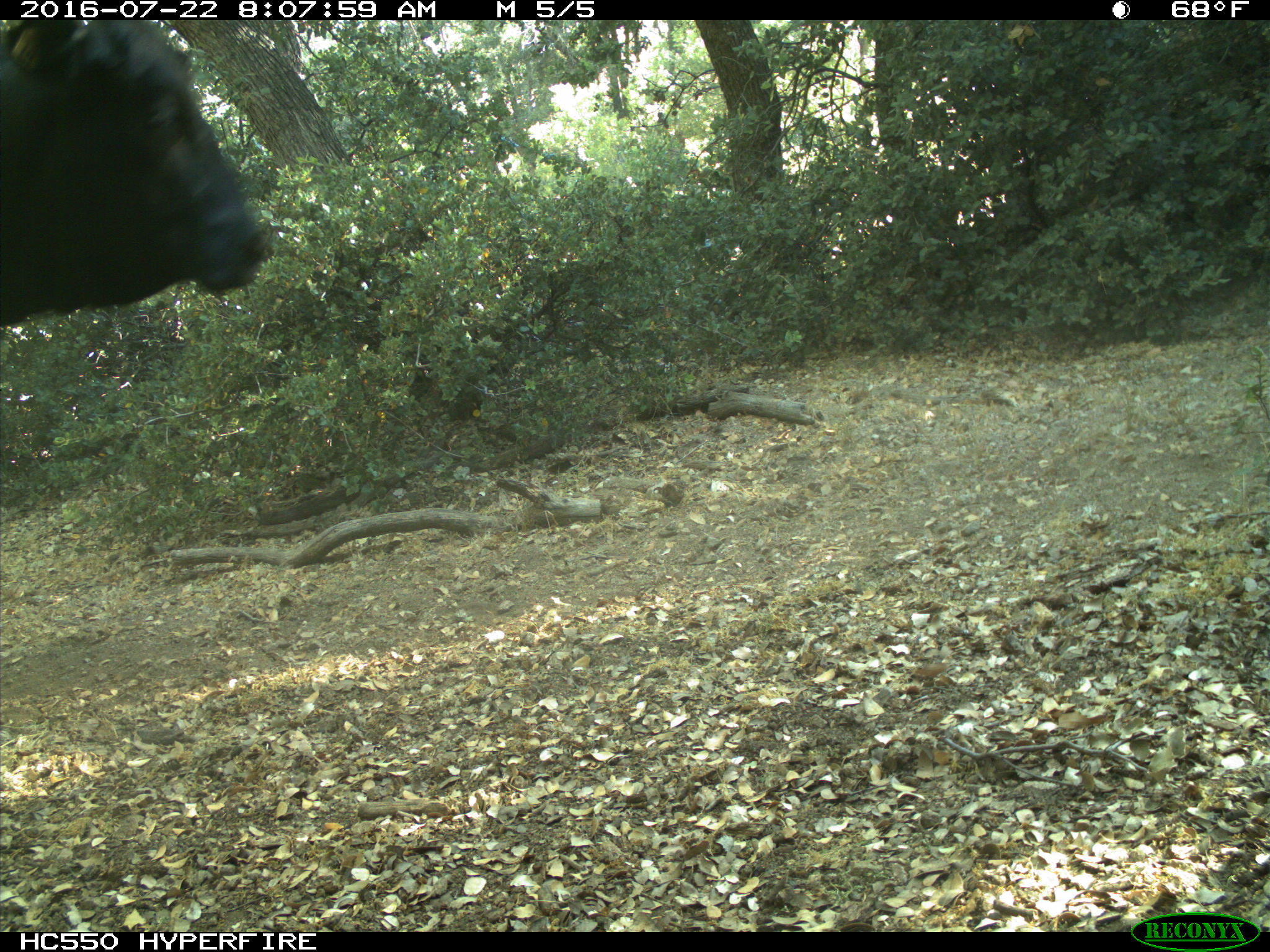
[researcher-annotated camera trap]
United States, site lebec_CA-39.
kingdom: Animalia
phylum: Chordata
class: Mammalia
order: Artiodactyla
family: Bovidae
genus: Bos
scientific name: Bos taurus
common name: domestic cow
Bos taurus (domestic cow).